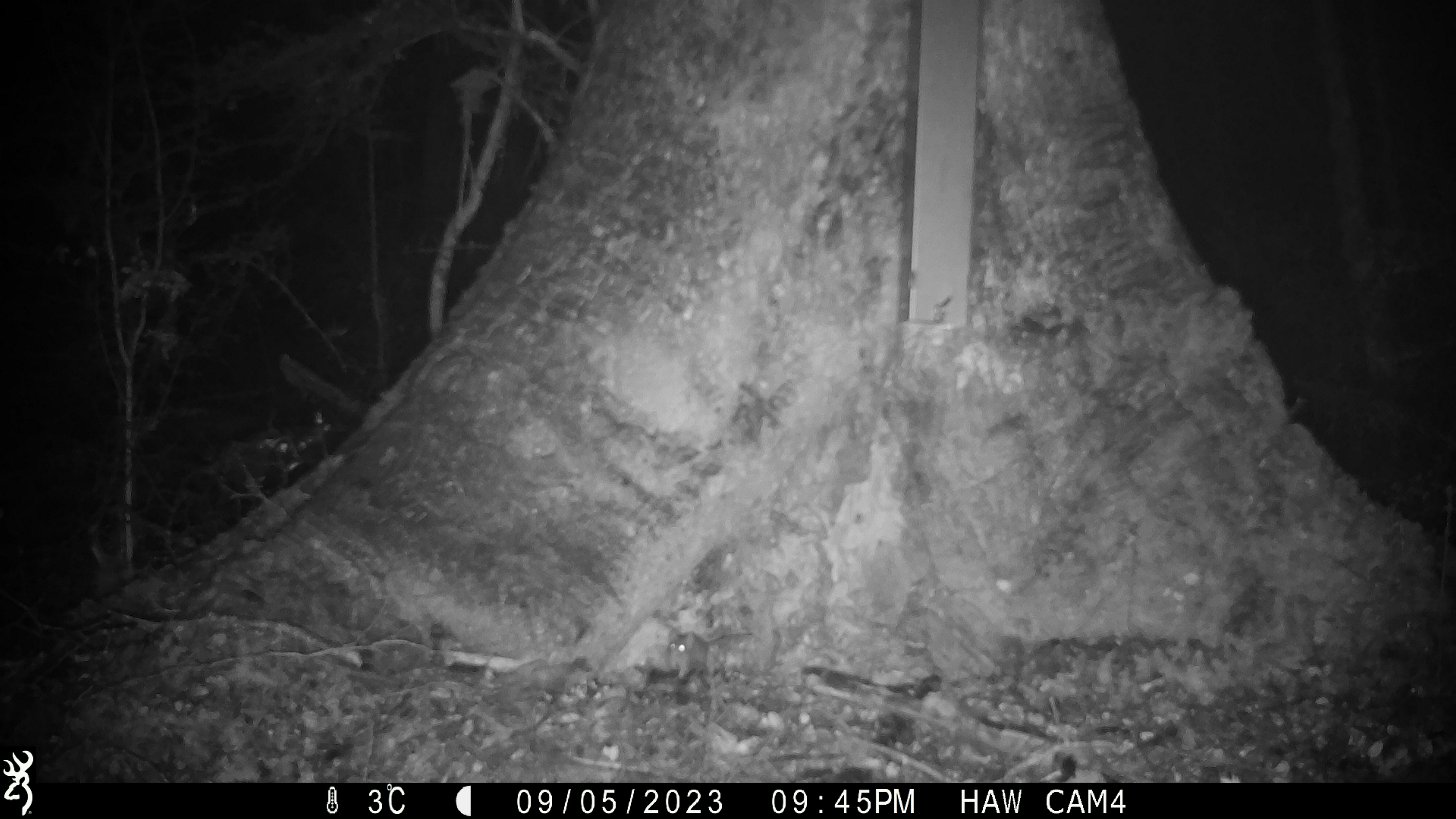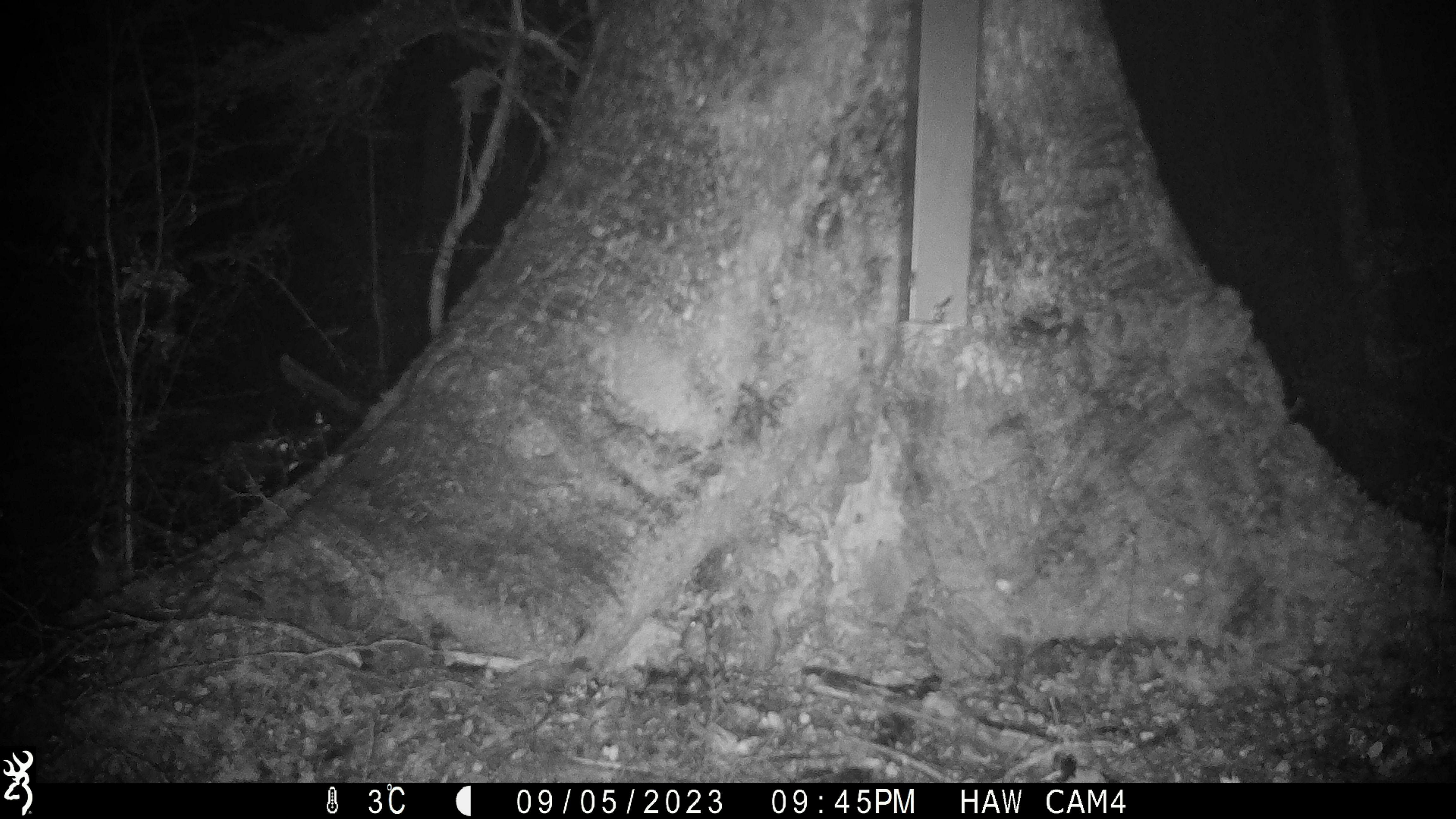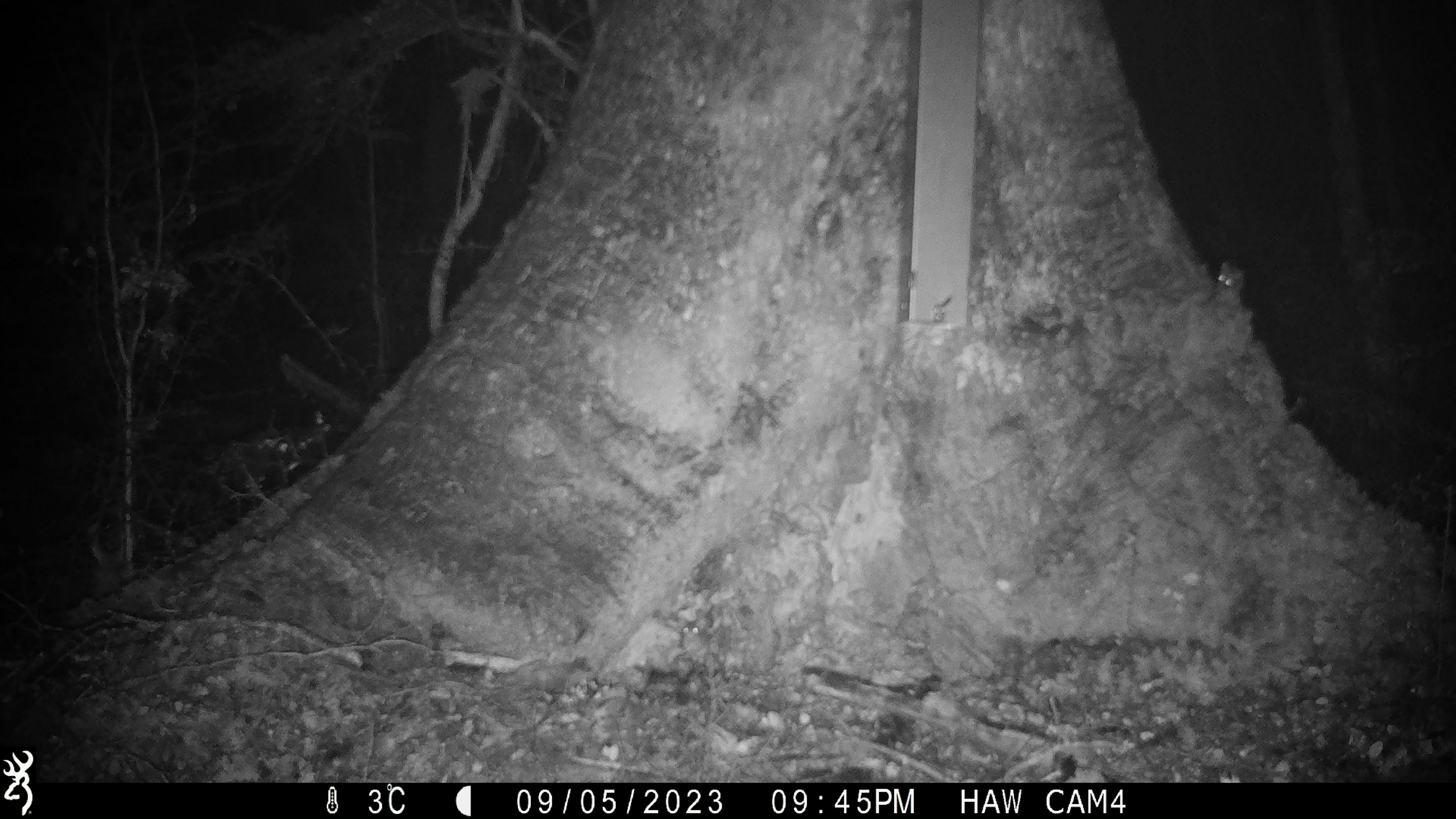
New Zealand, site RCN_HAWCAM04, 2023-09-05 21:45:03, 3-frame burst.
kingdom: Animalia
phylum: Chordata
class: Mammalia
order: Rodentia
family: Muridae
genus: Mus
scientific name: Mus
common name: mouse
Mouse (Mus).